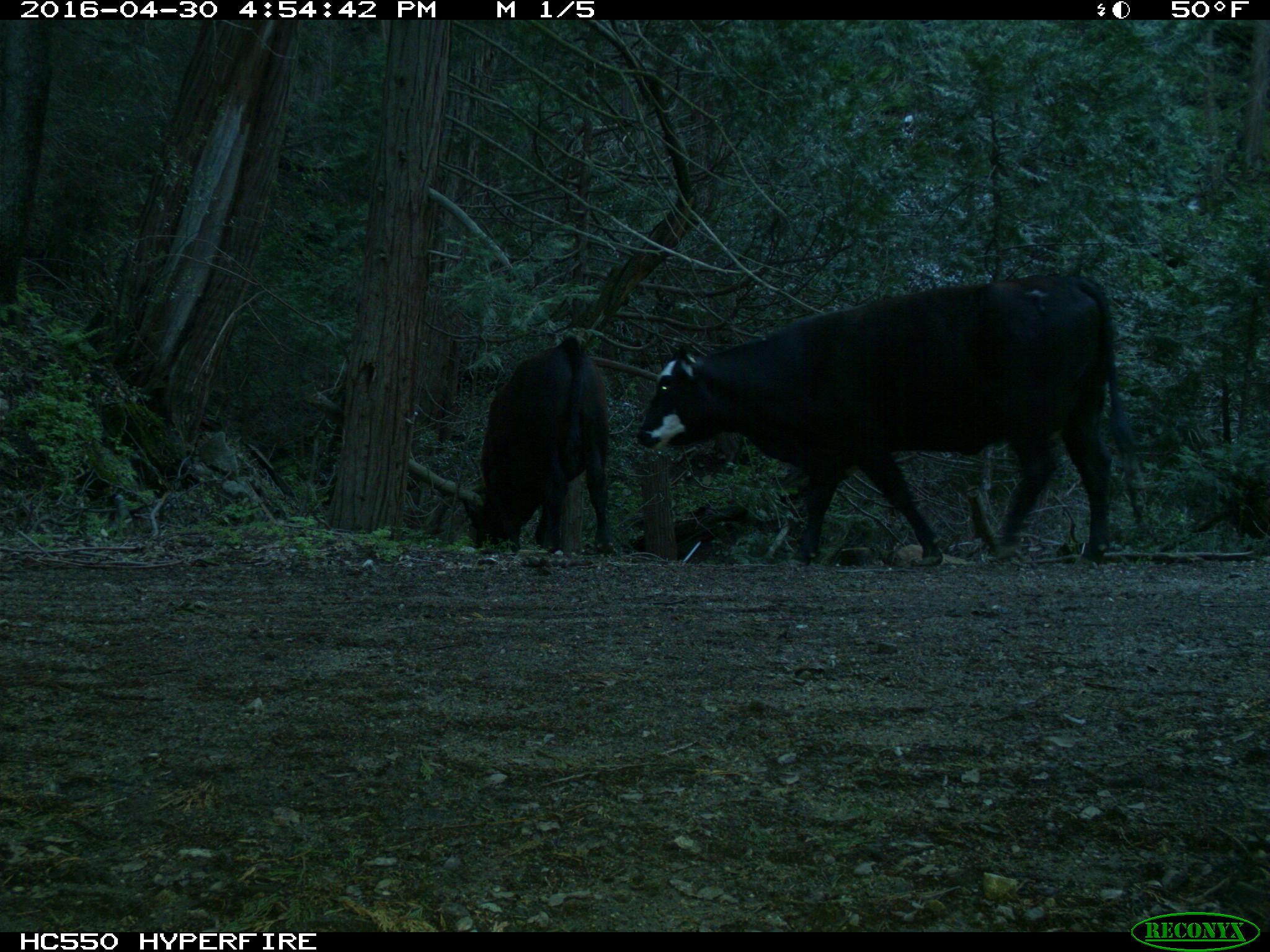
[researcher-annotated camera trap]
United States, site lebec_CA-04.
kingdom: Animalia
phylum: Chordata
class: Mammalia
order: Artiodactyla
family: Bovidae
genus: Bos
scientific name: Bos taurus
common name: domestic cow